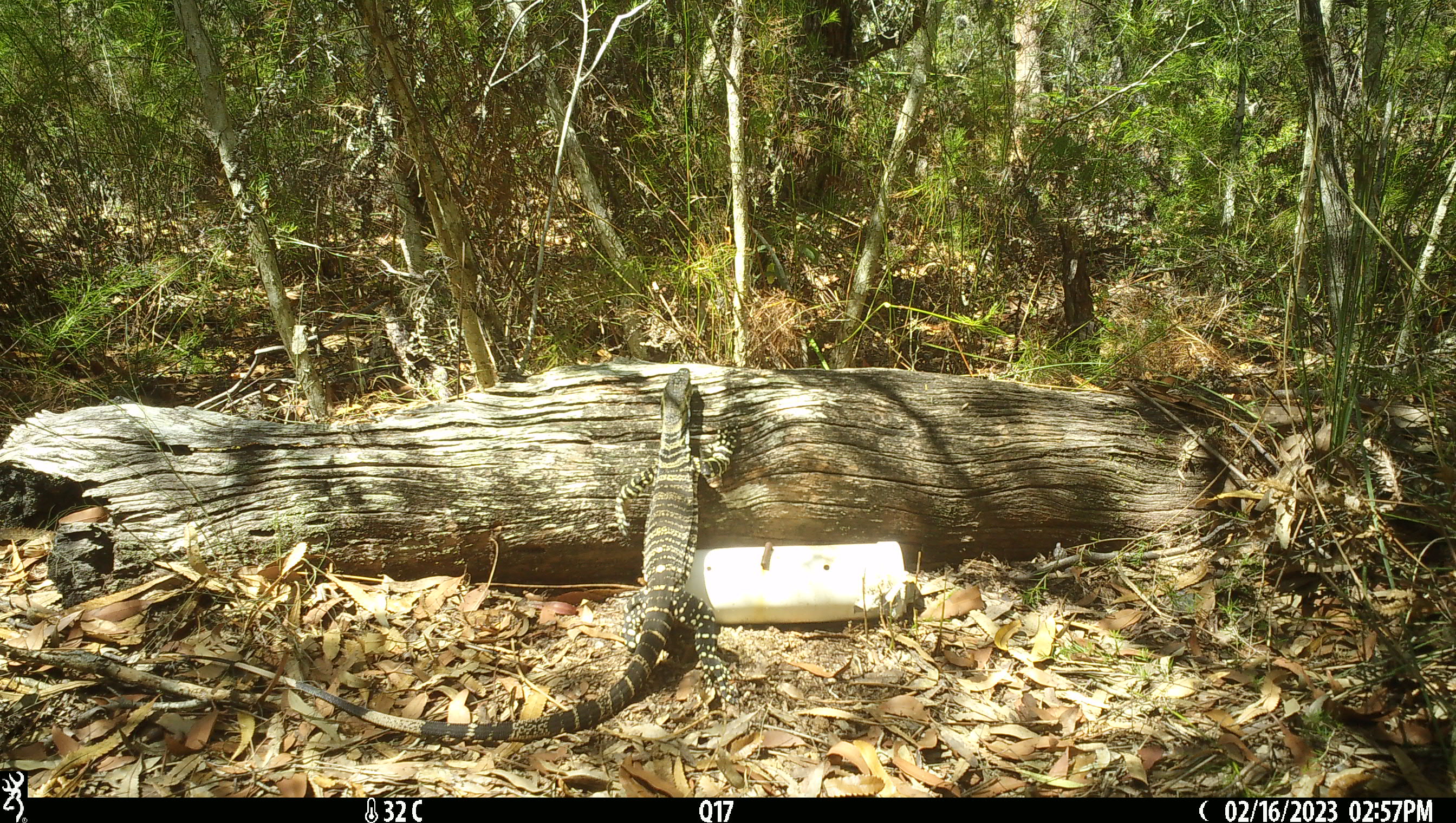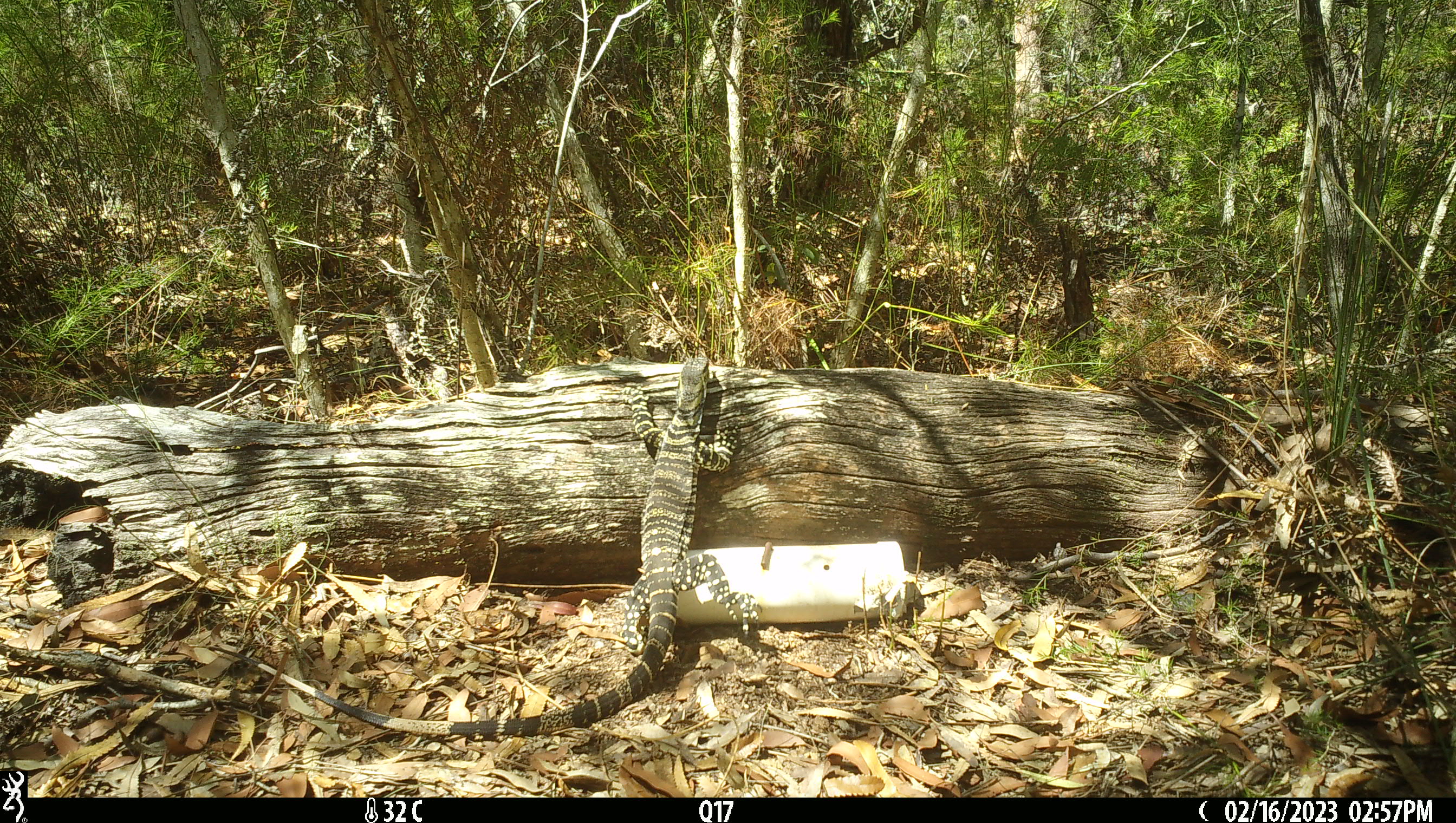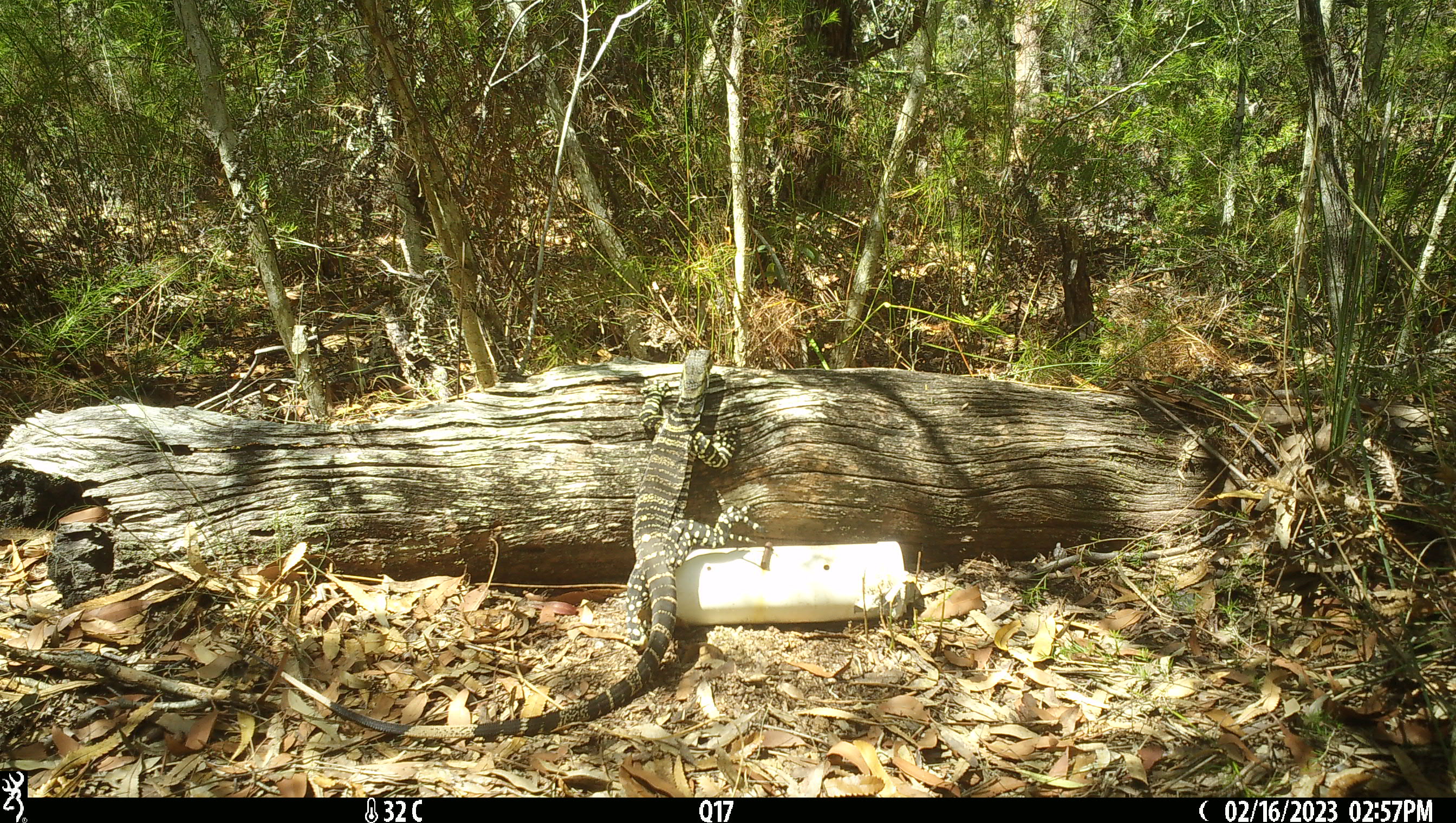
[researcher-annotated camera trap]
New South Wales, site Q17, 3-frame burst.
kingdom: Animalia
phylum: Chordata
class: Reptilia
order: Squamata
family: Varanidae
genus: Varanus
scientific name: Varanus varius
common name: lace monitor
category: goanna